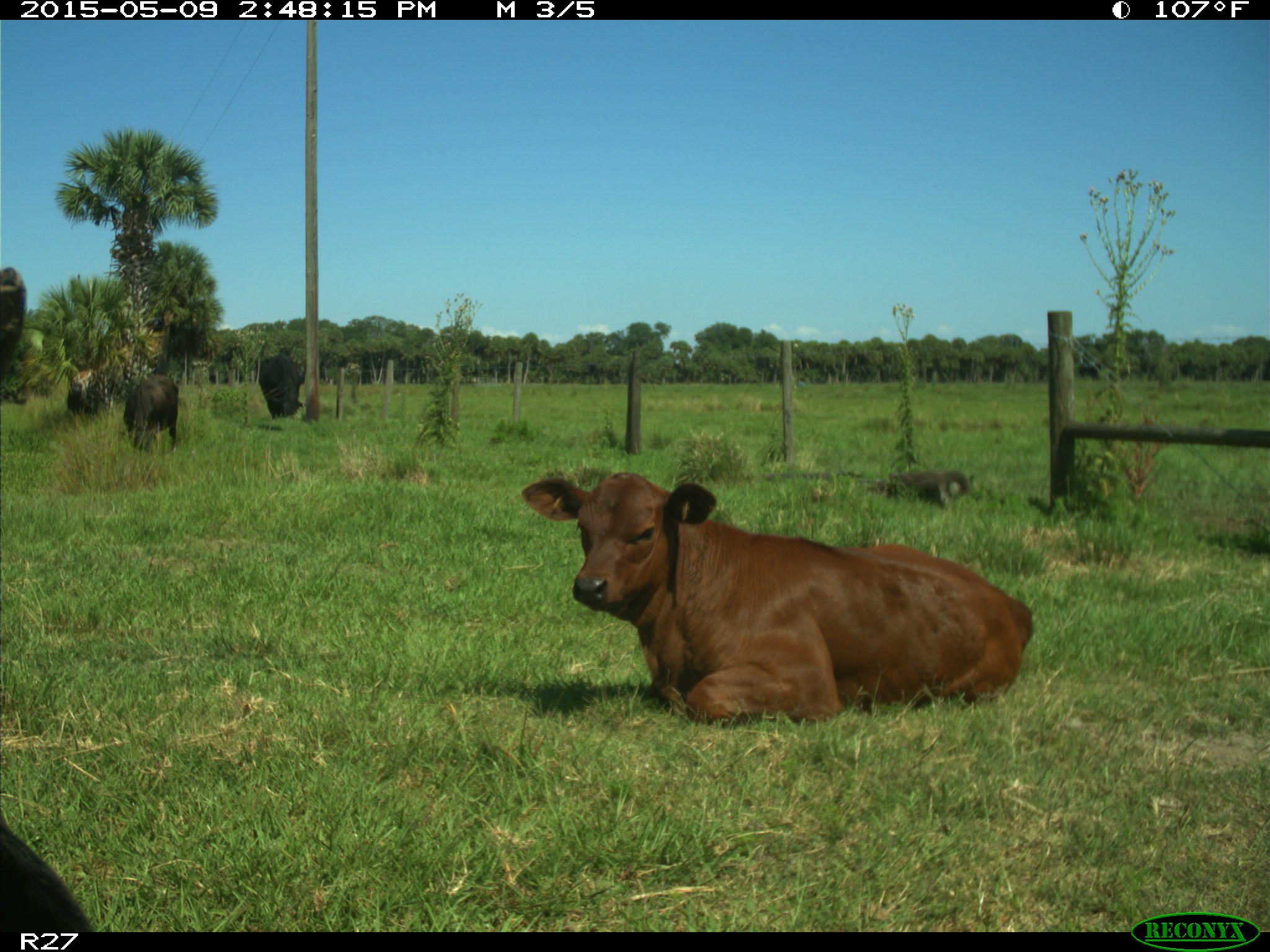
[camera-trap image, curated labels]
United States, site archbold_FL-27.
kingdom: Animalia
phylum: Chordata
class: Mammalia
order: Artiodactyla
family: Bovidae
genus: Bos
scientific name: Bos taurus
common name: domestic cow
Bos taurus (domestic cow).